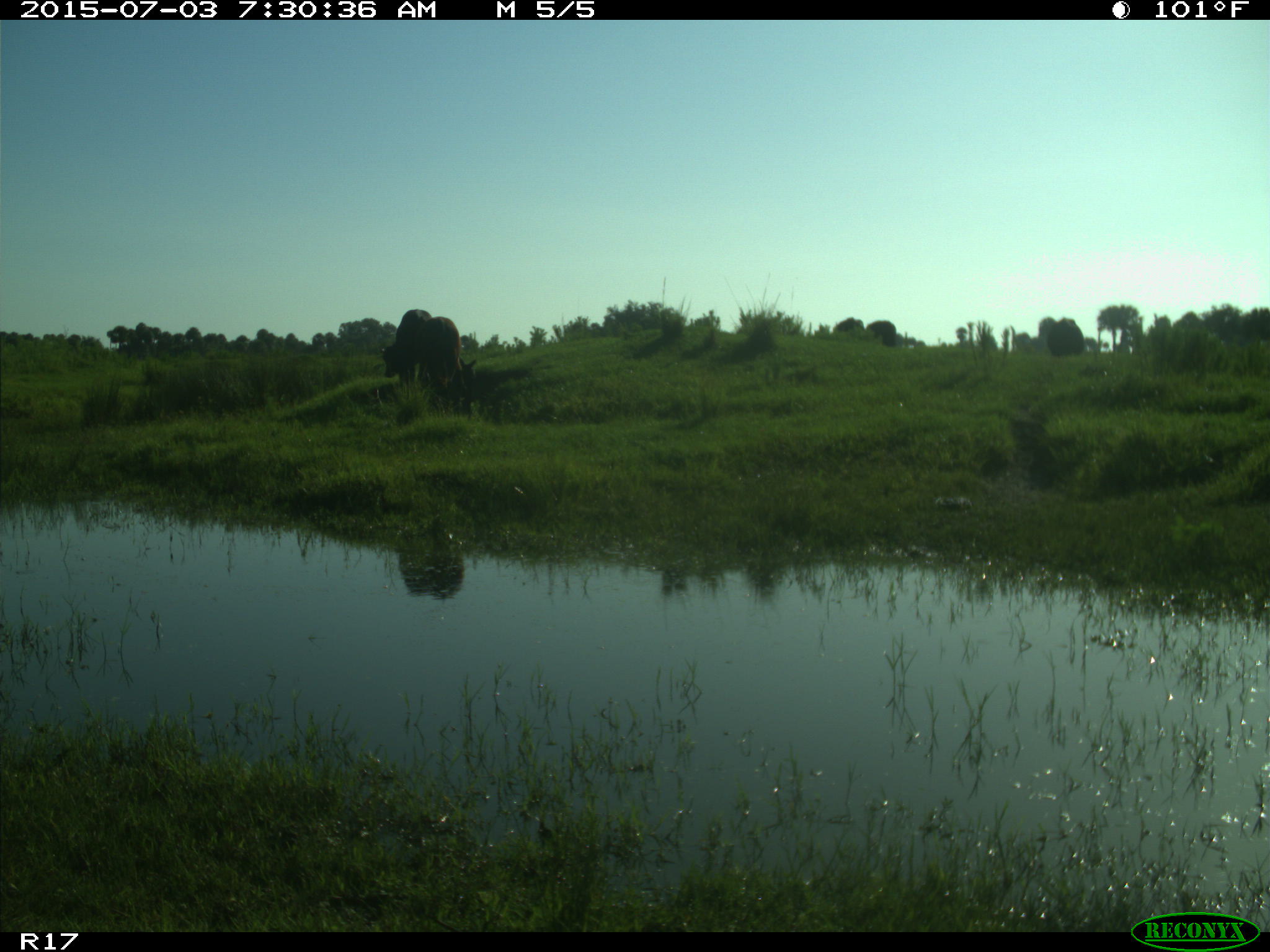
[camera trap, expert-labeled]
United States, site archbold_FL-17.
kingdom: Animalia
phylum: Chordata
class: Mammalia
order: Artiodactyla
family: Bovidae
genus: Bos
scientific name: Bos taurus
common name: domestic cow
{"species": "Bos taurus (domestic cow)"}